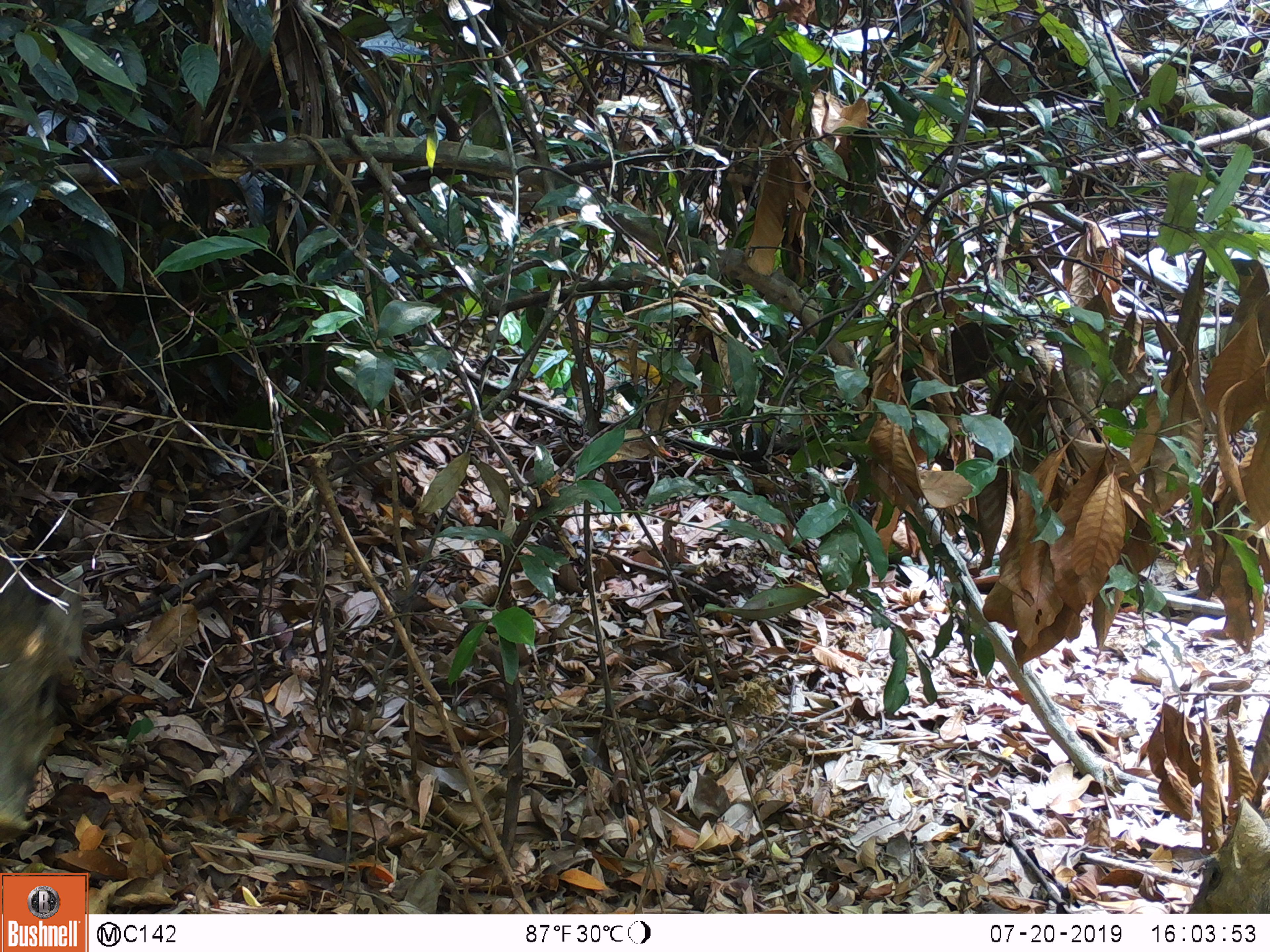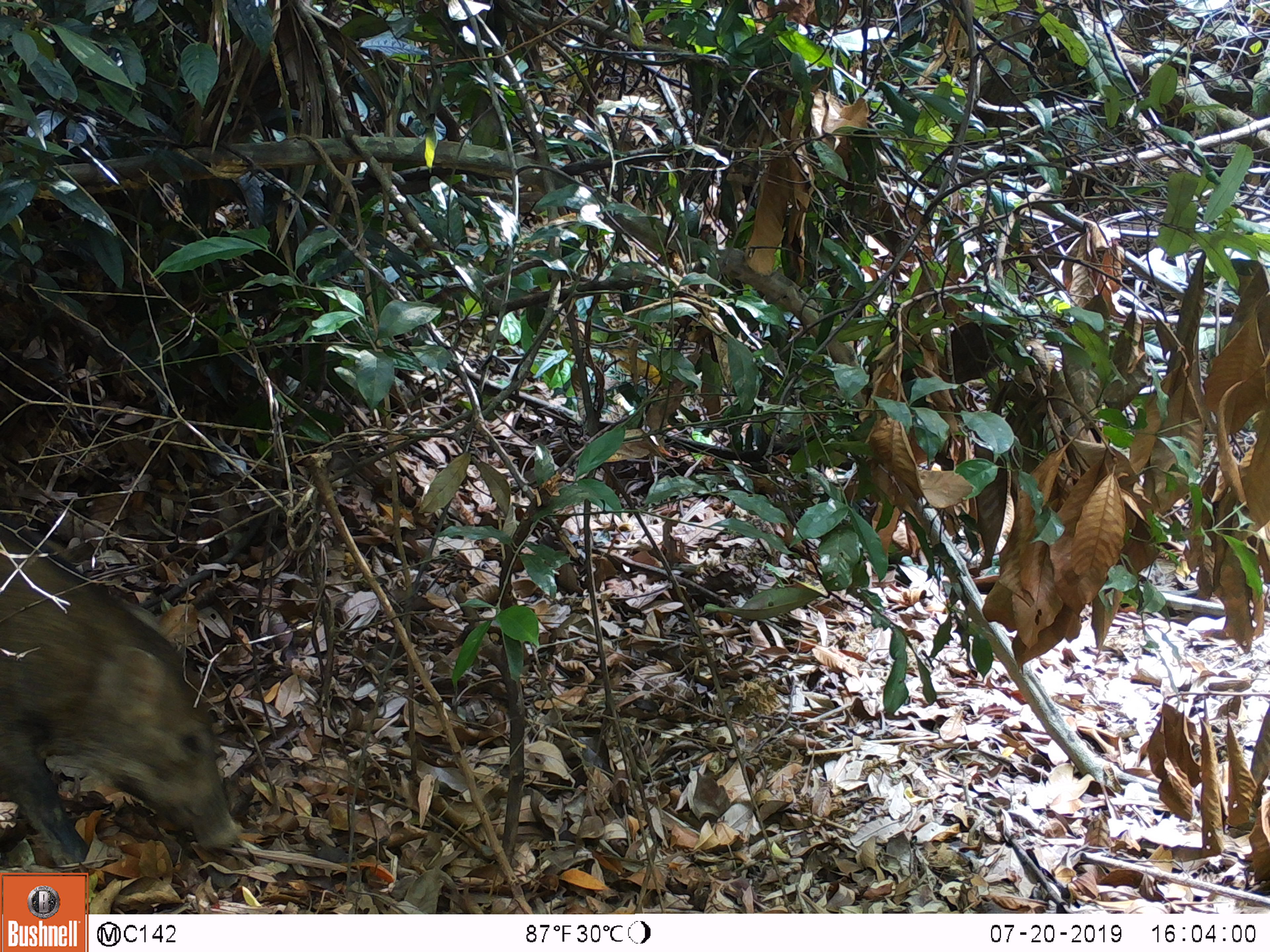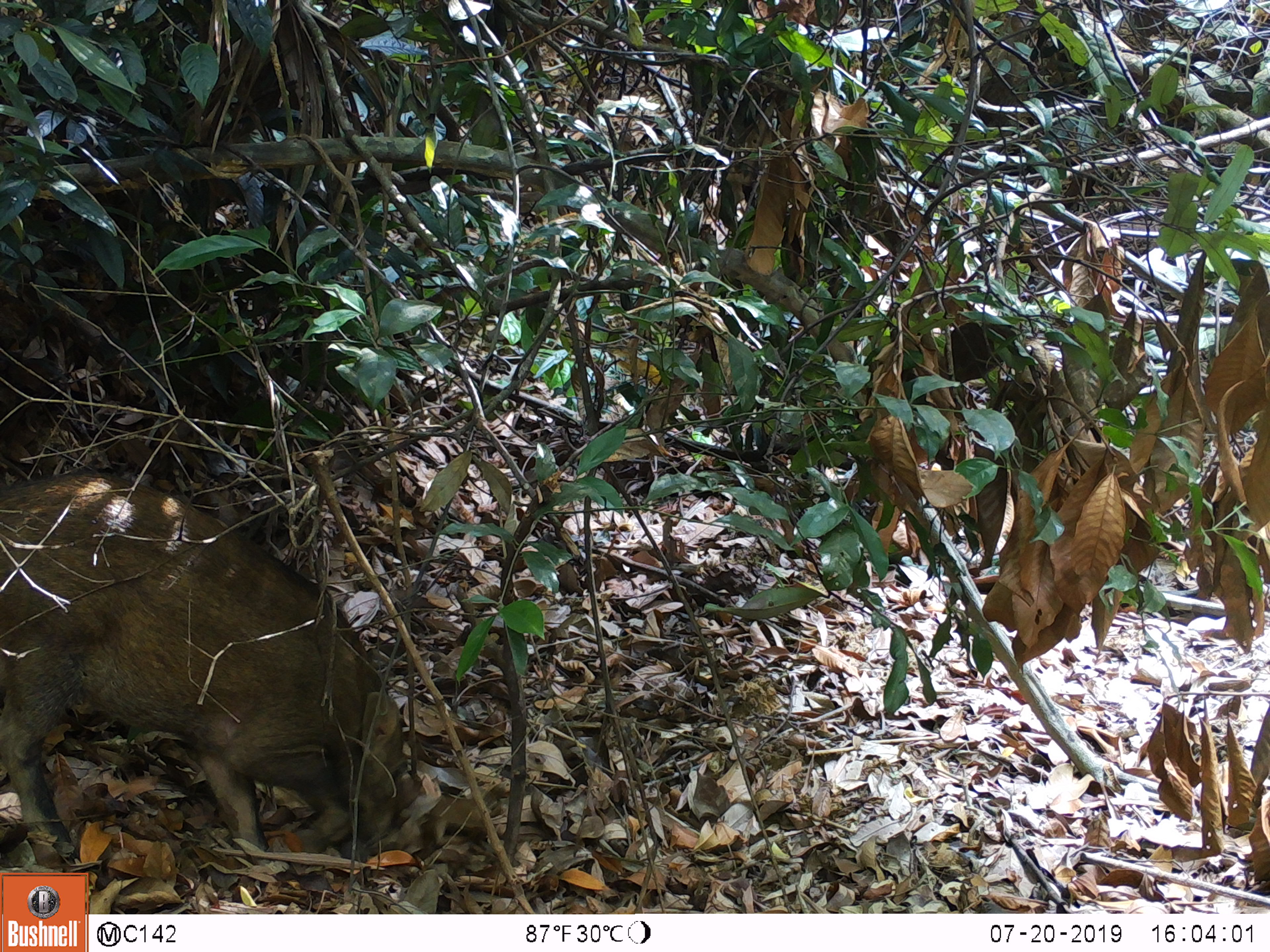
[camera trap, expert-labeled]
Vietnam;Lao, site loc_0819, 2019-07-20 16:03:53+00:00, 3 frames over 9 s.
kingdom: Animalia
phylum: Chordata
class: Mammalia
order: Artiodactyla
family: Suidae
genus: Sus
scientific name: Sus scrofa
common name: eurasian wild pig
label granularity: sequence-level